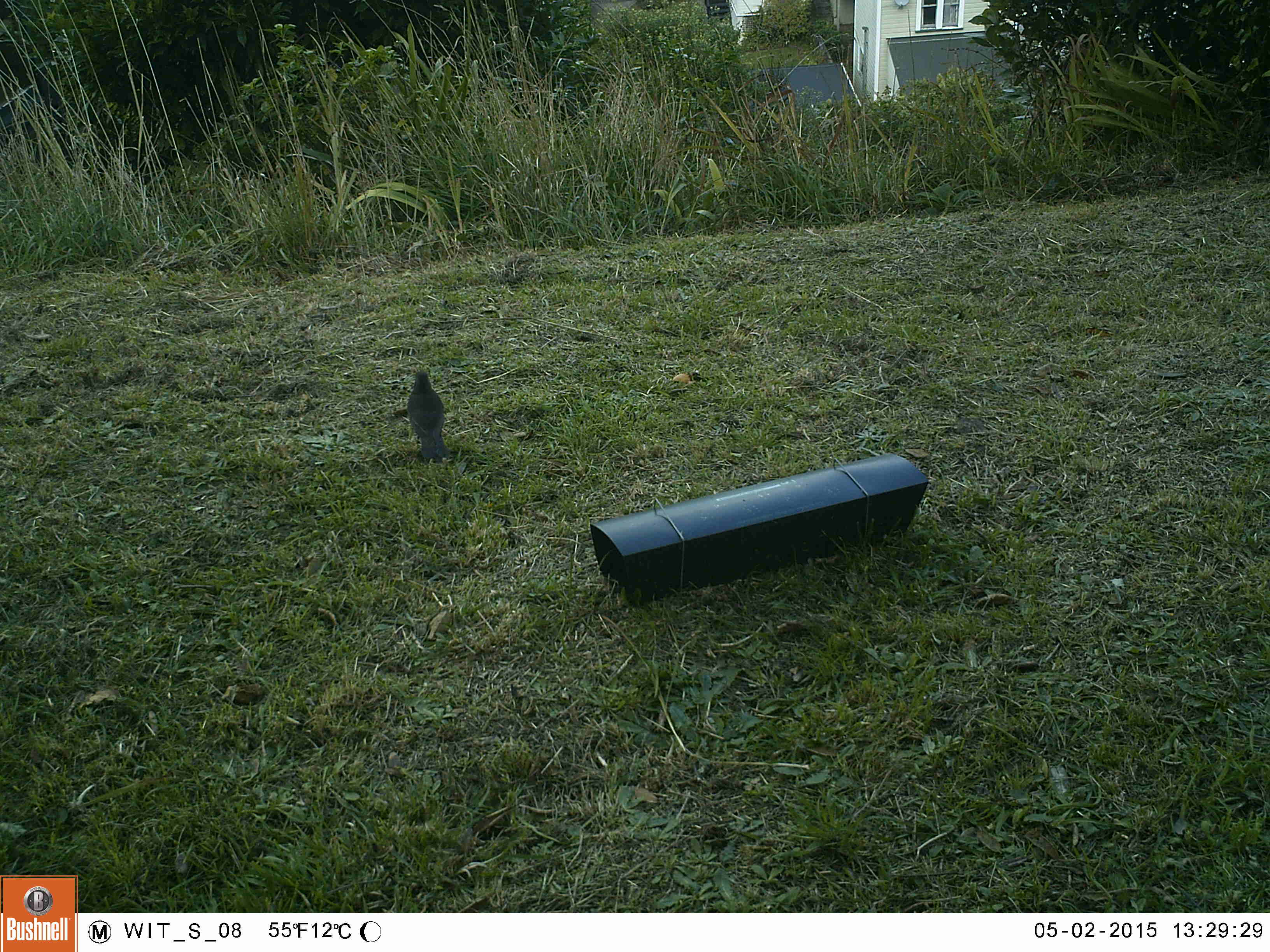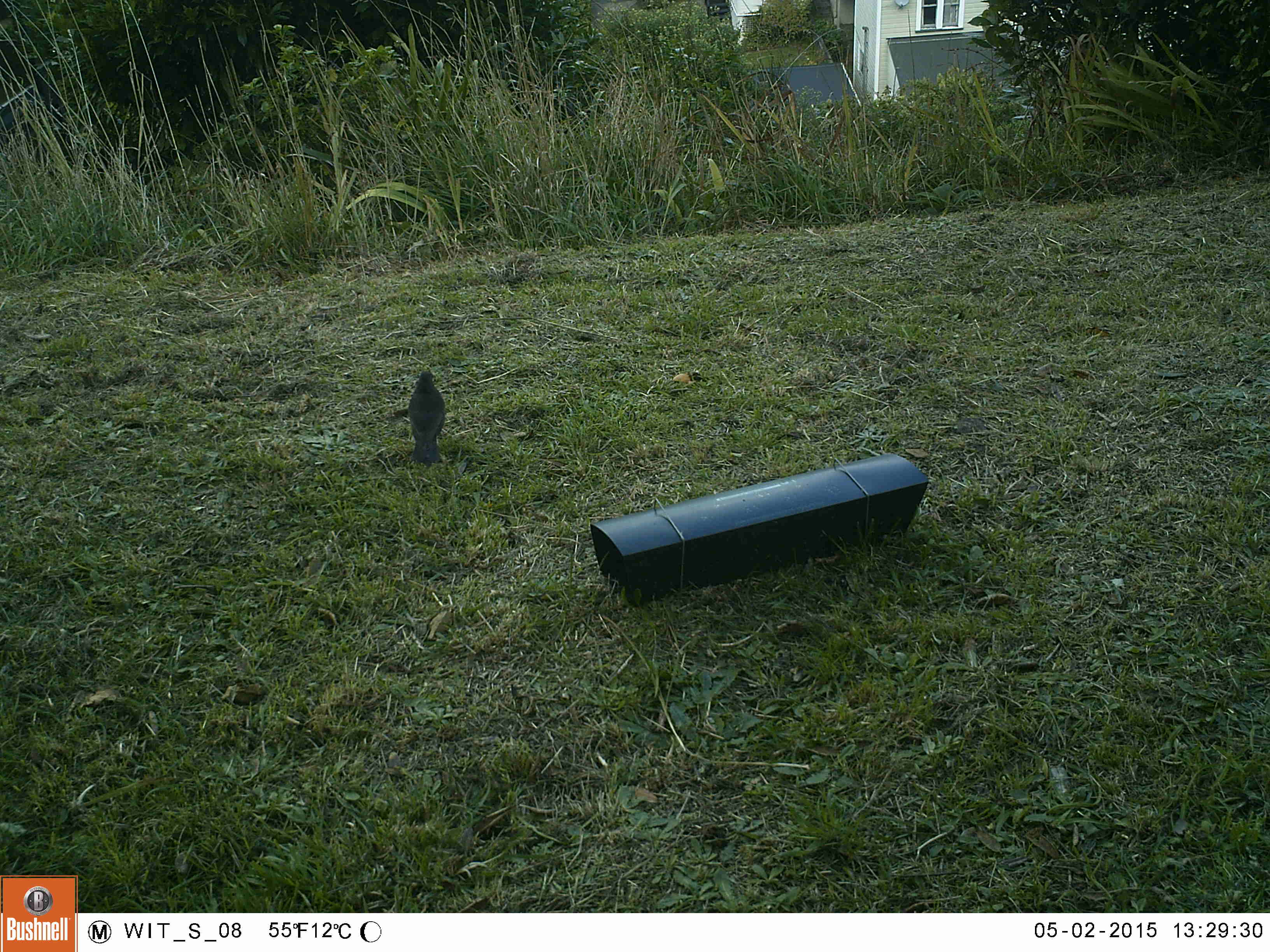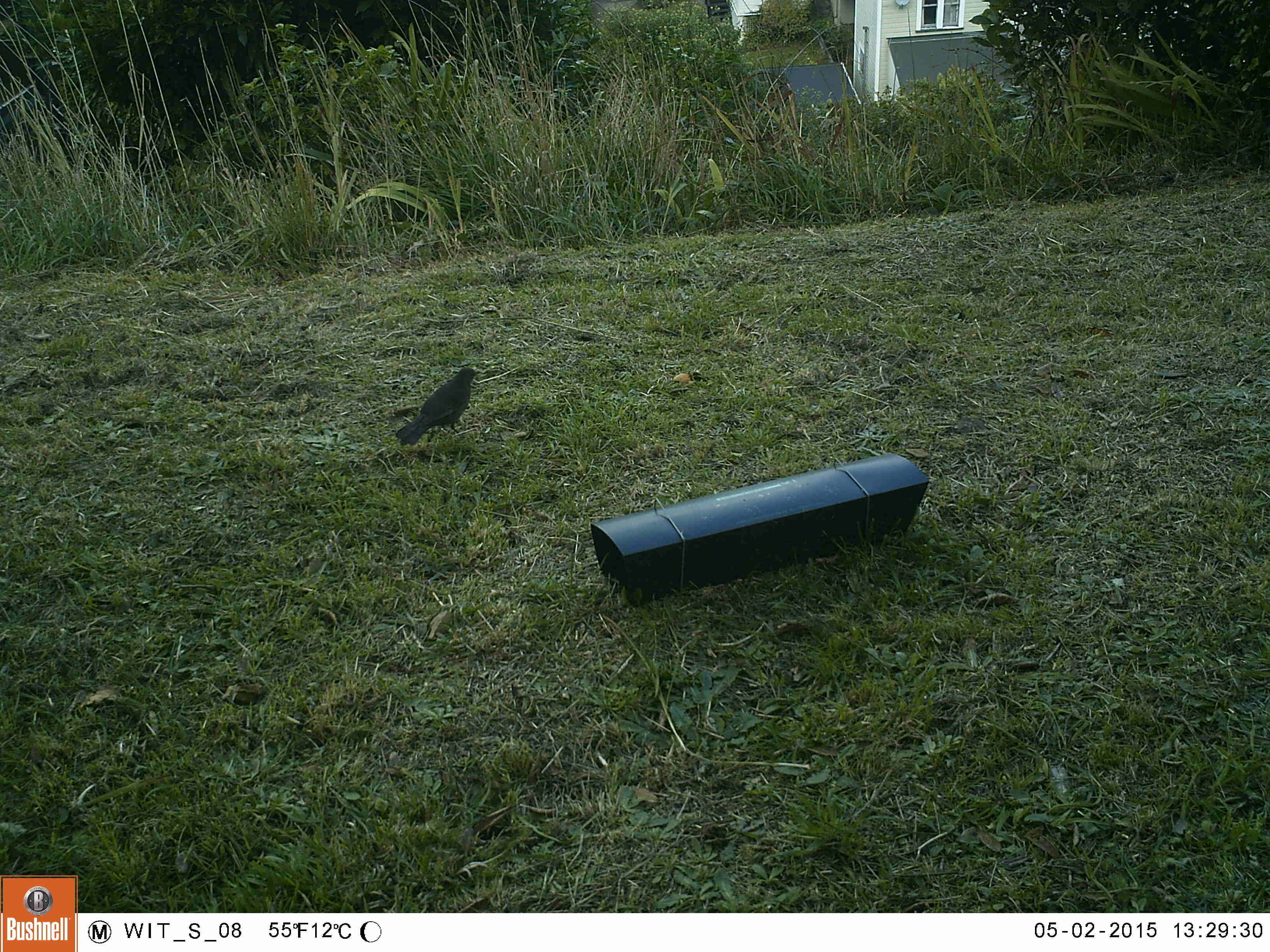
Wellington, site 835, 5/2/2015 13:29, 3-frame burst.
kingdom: Animalia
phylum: Chordata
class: Aves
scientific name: Aves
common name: bird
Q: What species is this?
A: Bird (Aves).